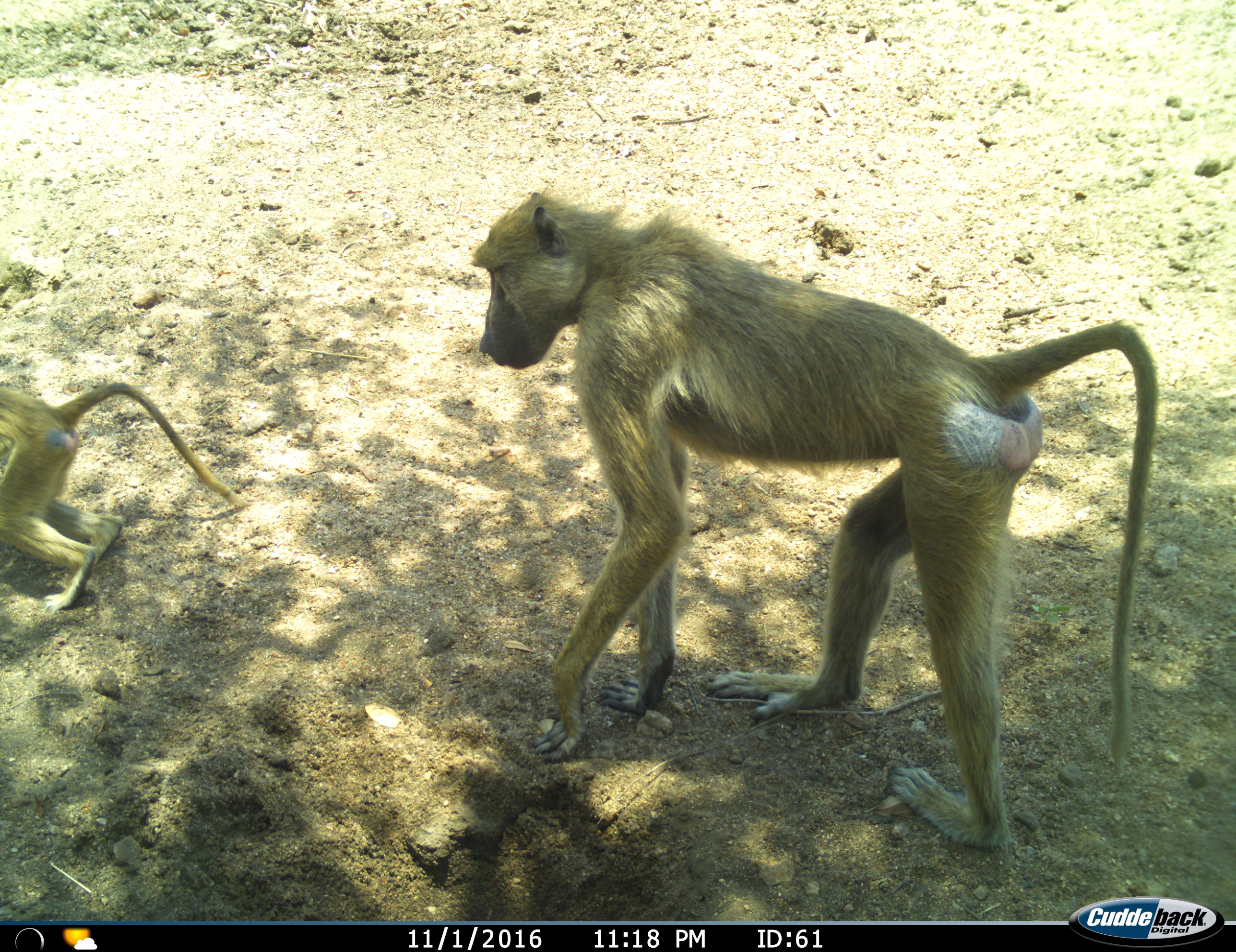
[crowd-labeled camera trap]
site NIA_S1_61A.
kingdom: Animalia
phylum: Chordata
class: Mammalia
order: Primates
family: Cercopithecidae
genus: Papio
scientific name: Papio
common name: baboon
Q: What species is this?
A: Baboon (Papio).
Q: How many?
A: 2.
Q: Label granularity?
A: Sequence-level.